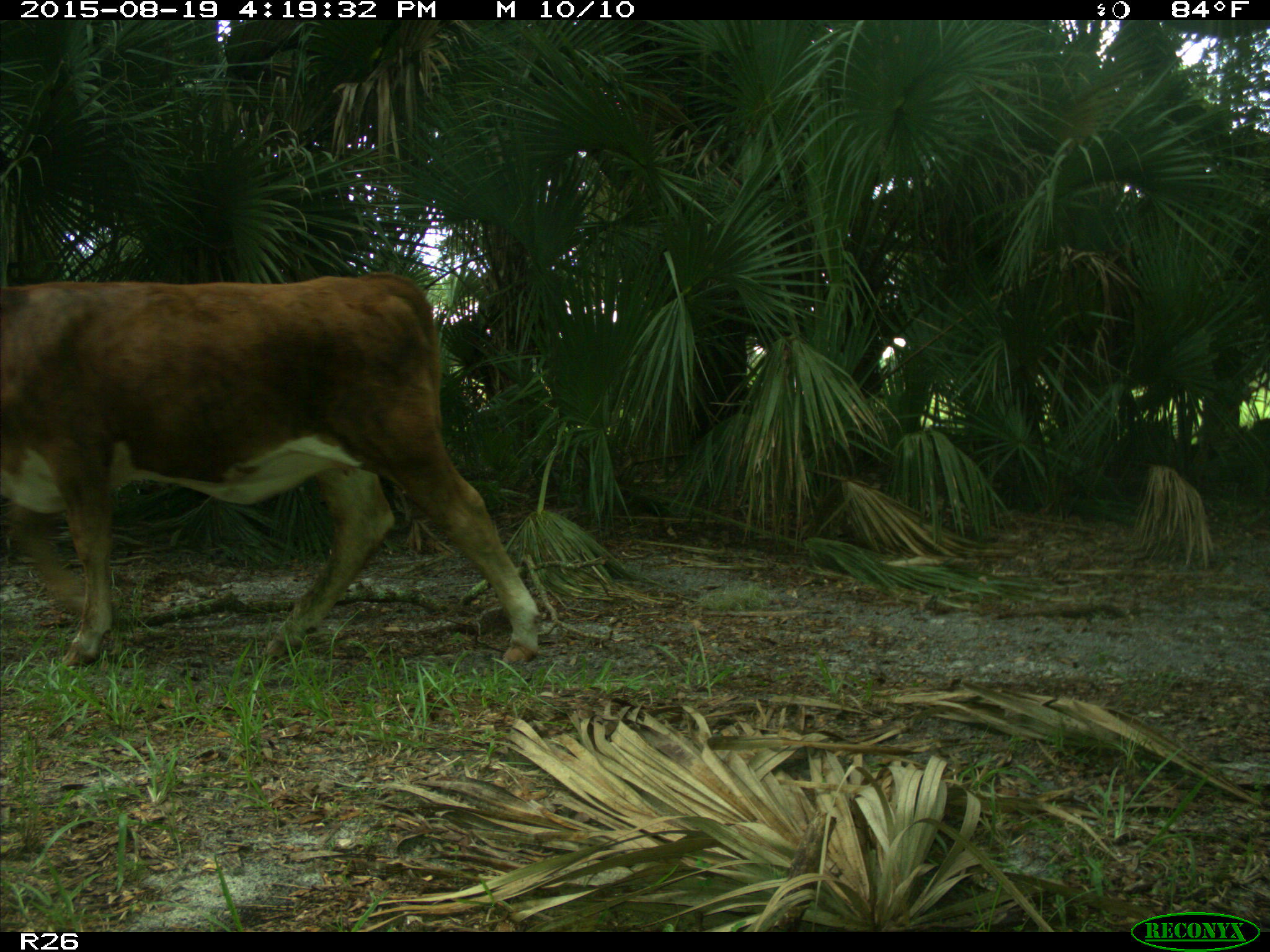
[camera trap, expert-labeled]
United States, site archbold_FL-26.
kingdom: Animalia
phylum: Chordata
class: Mammalia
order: Artiodactyla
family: Bovidae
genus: Bos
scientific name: Bos taurus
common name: domestic cow